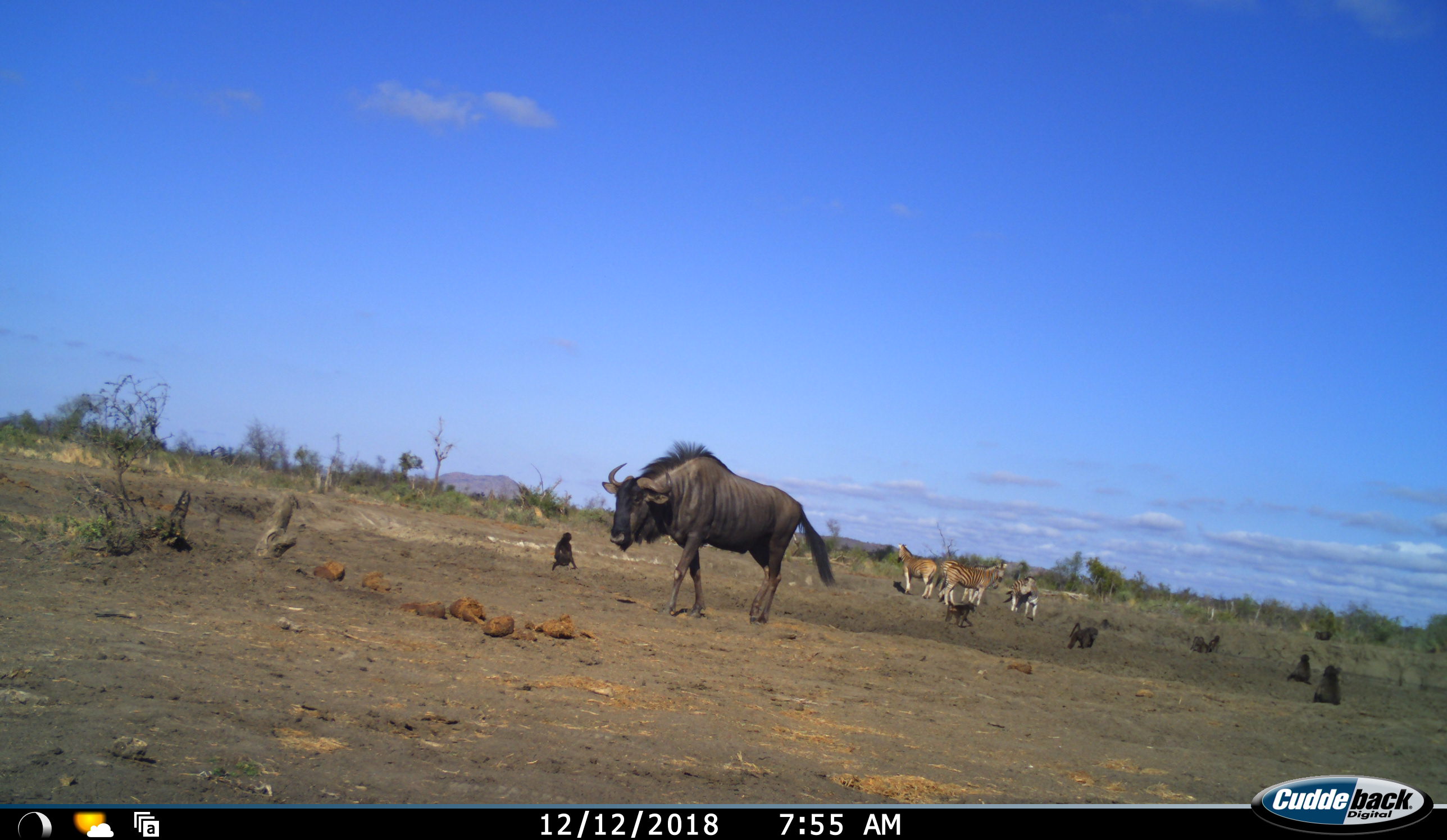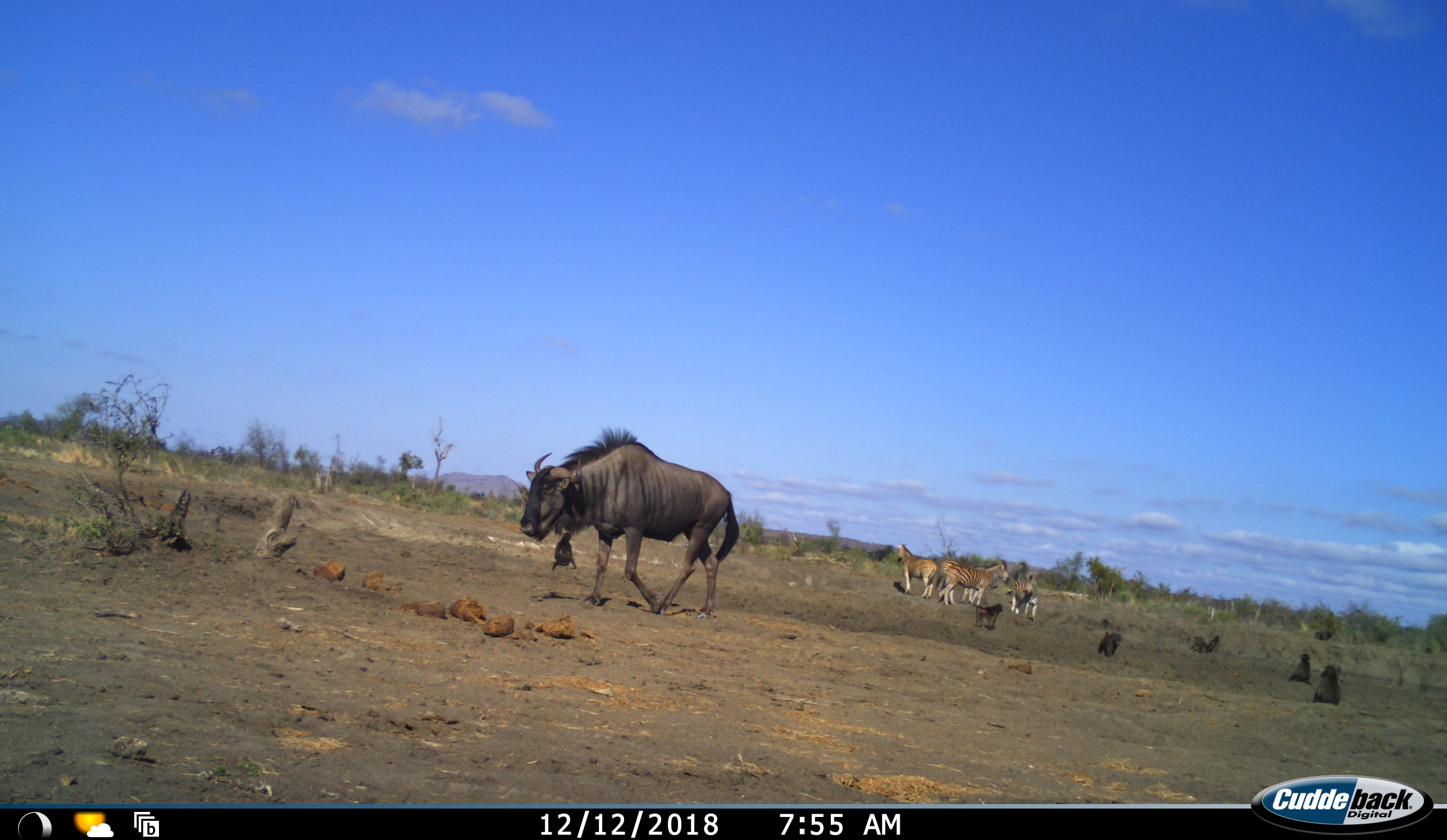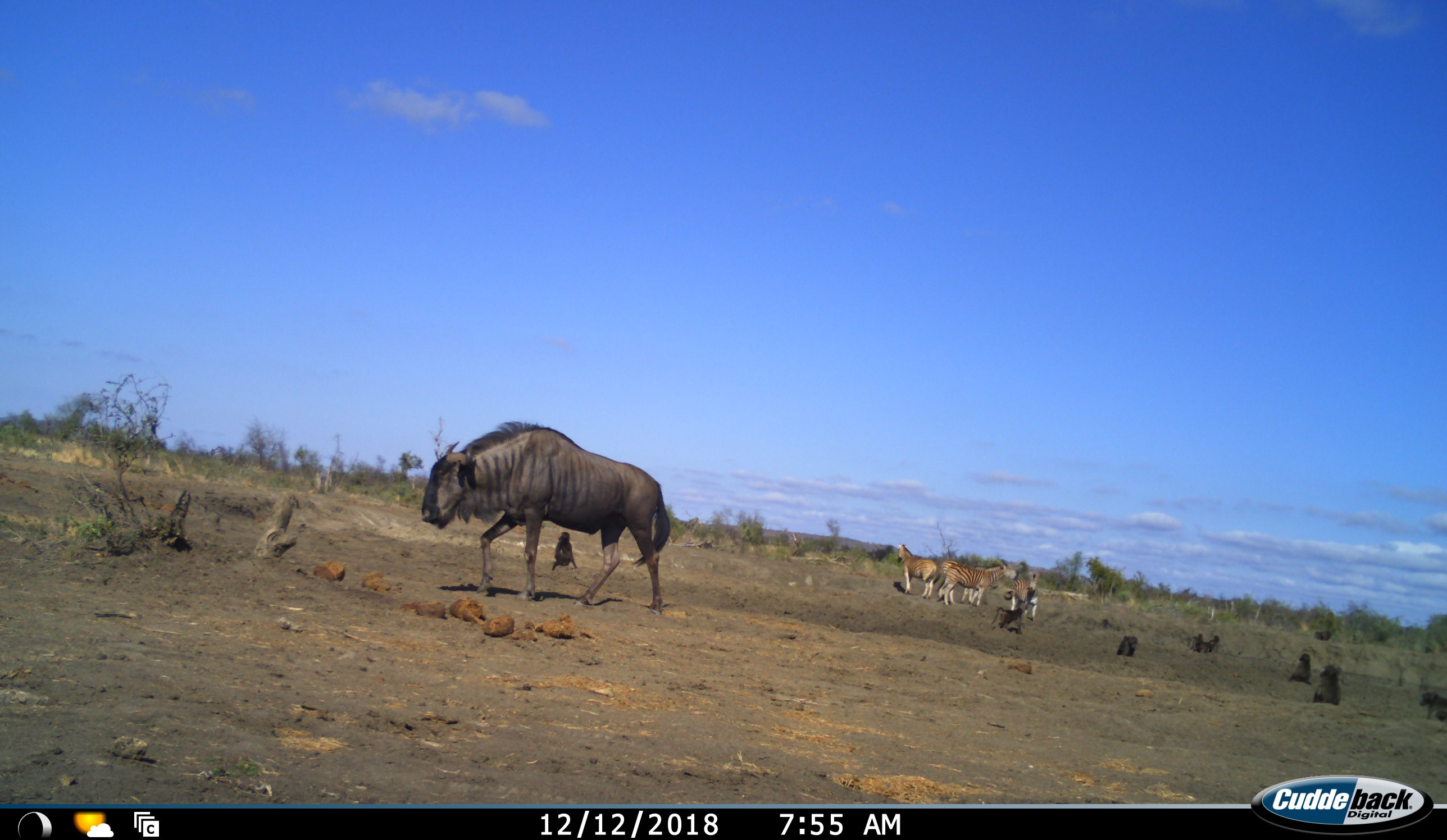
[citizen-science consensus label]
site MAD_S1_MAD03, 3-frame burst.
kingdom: Animalia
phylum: Chordata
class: Mammalia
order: Primates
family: Cercopithecidae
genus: Papio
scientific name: Papio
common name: baboon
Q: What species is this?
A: Baboon (Papio).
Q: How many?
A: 9.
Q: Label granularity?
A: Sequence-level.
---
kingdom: Animalia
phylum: Chordata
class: Mammalia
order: Artiodactyla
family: Bovidae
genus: Connochaetes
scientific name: Connochaetes taurinus taurinus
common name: blue wildebeest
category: wildebeestblue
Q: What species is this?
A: Wildebeestblue (blue wildebeest) (Connochaetes taurinus taurinus).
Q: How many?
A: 1.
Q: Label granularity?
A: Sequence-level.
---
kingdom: Animalia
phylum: Chordata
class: Mammalia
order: Perissodactyla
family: Equidae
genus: Equus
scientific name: Equus quagga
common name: plains zebra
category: zebraplains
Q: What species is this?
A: Zebraplains (plains zebra) (Equus quagga).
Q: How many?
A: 4.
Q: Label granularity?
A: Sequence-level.